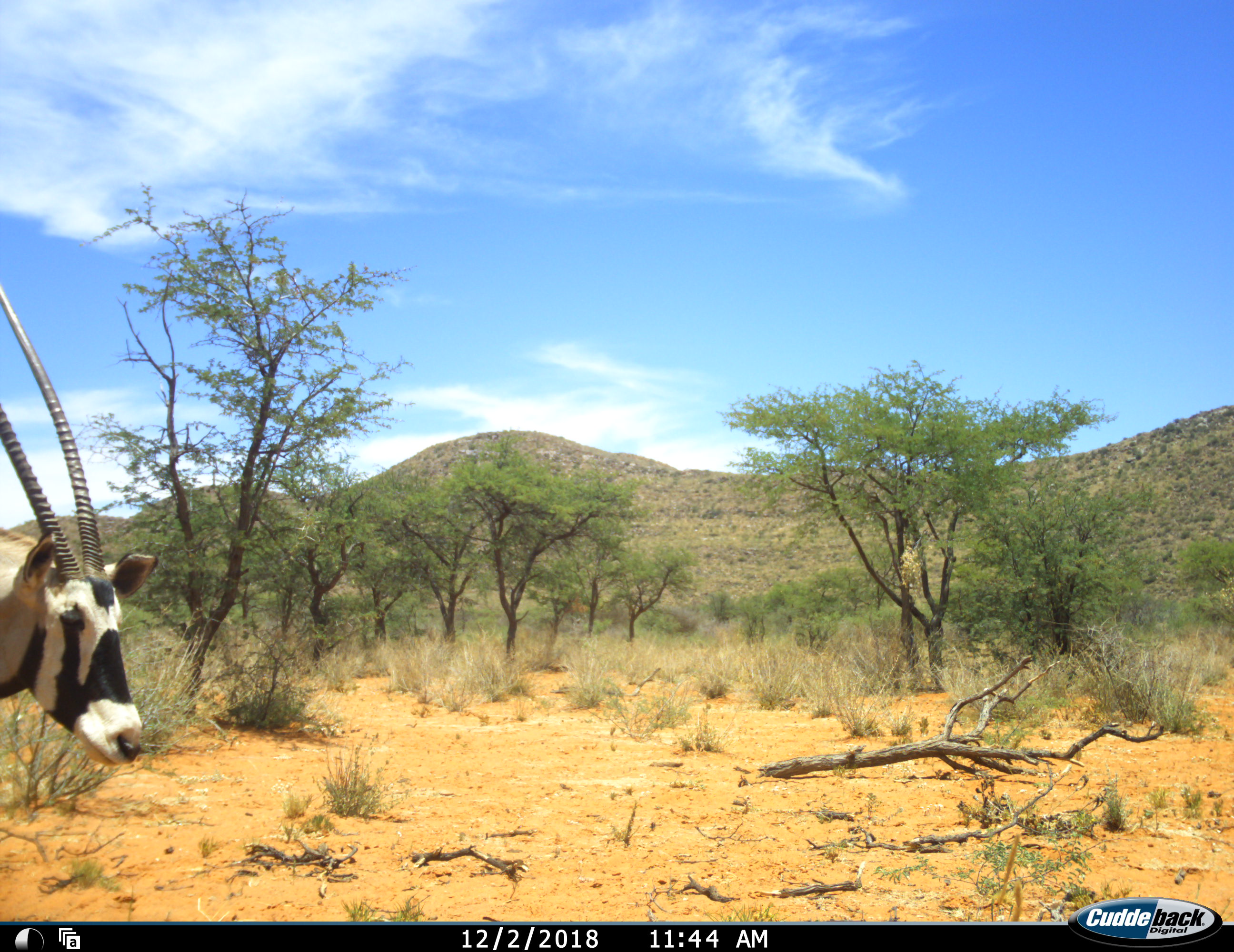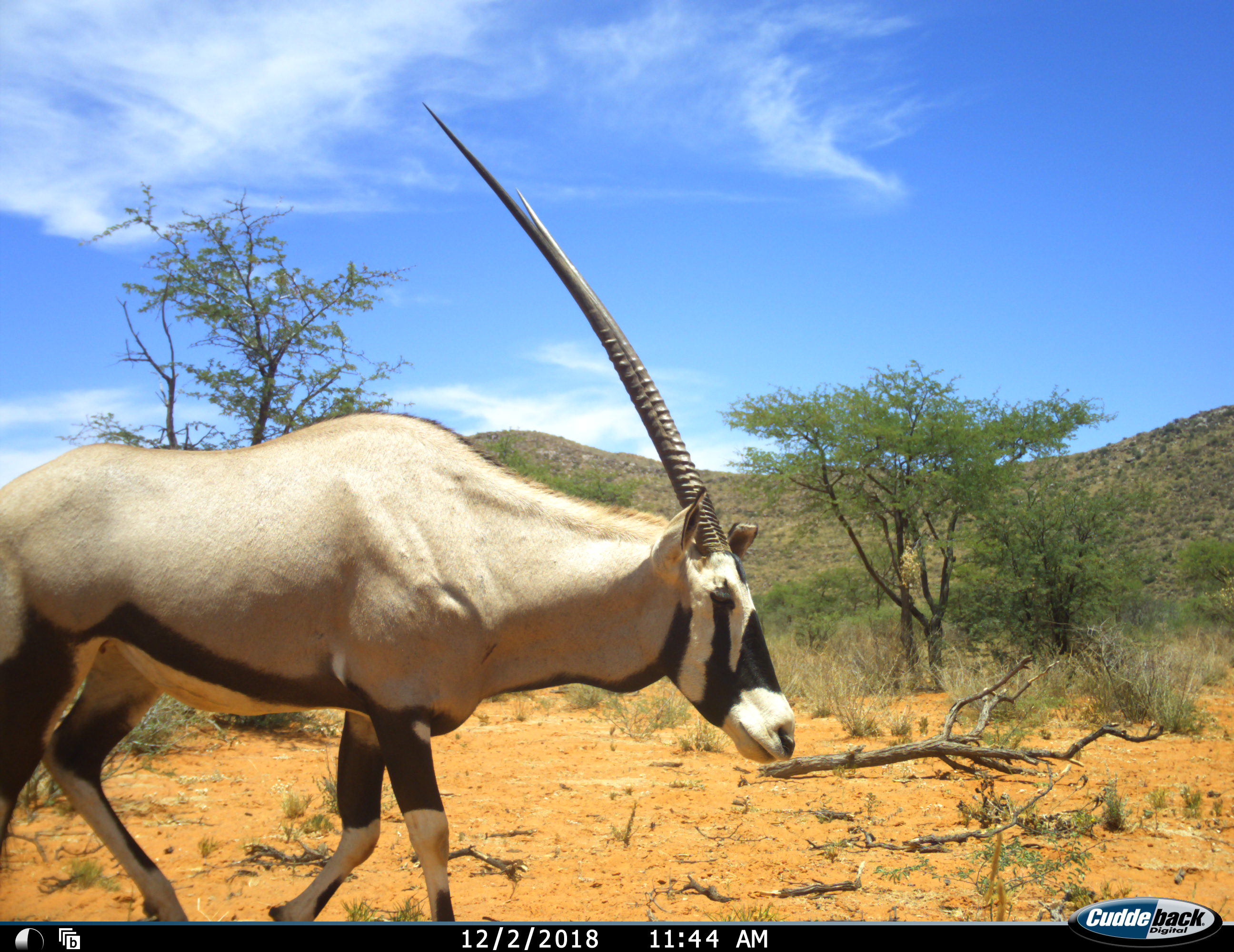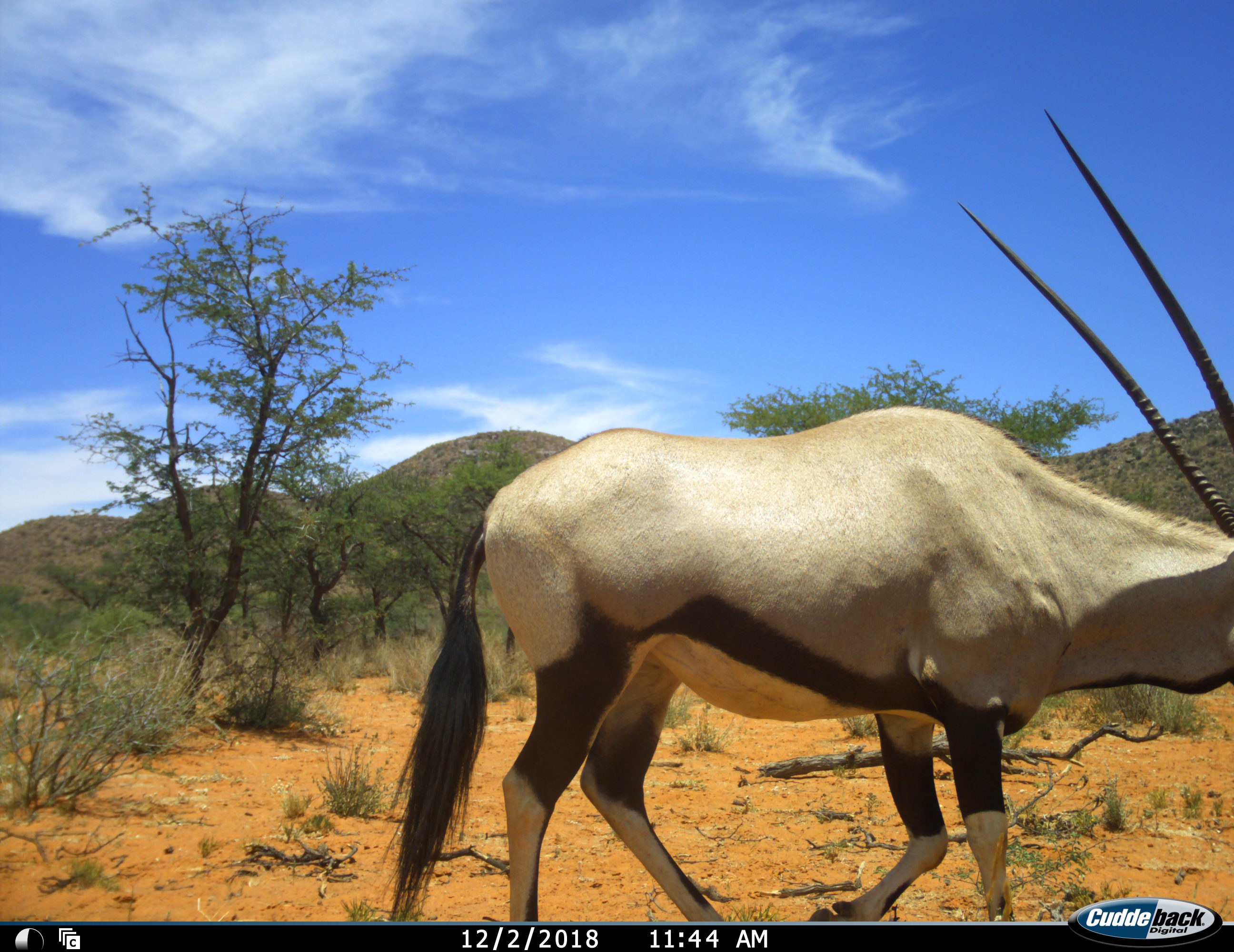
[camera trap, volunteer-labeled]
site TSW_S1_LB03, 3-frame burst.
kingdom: Animalia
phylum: Chordata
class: Mammalia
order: Artiodactyla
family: Bovidae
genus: Oryx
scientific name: Oryx gazella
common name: gemsbok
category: oryx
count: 1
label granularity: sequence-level